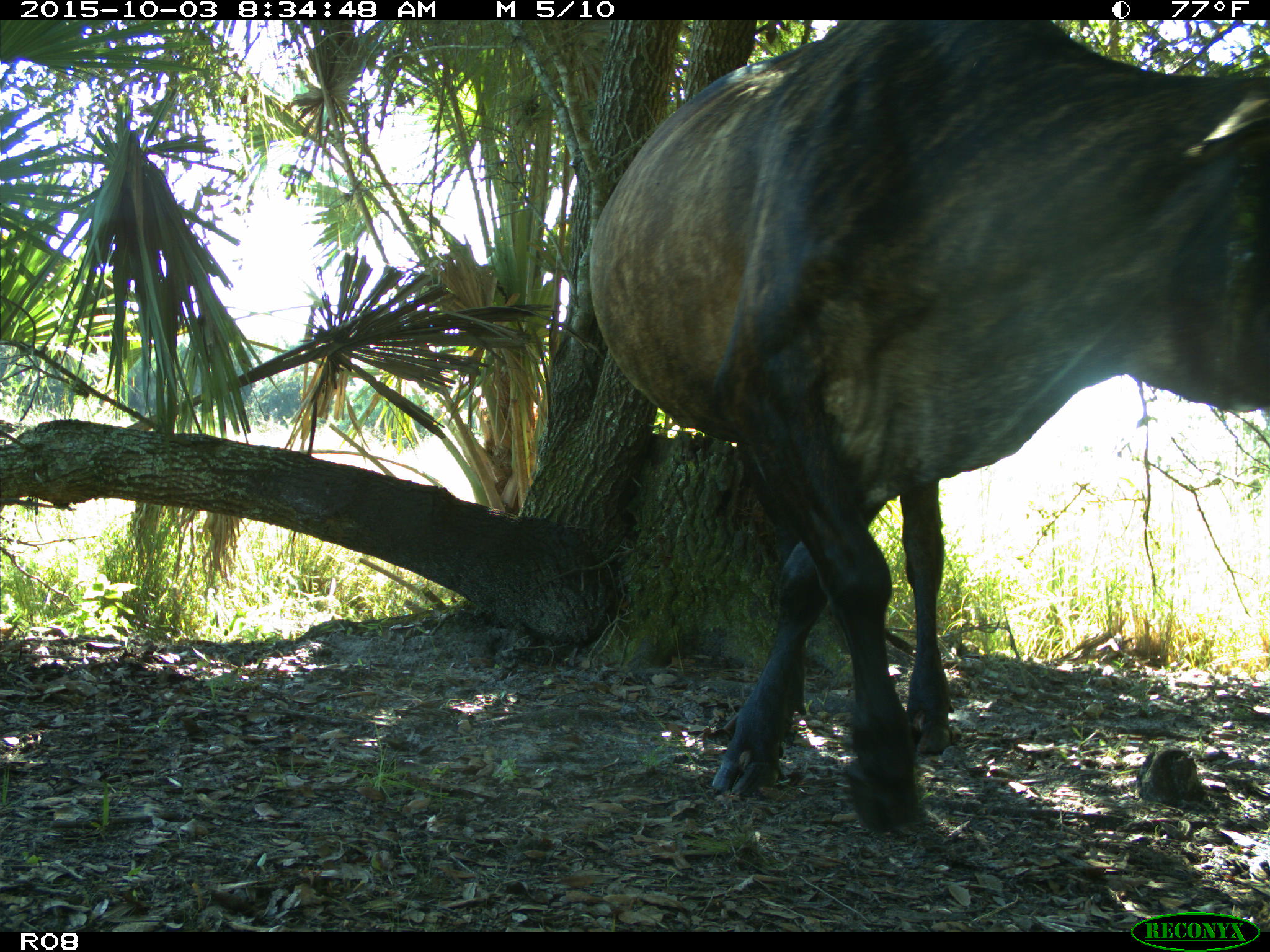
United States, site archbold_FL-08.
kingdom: Animalia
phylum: Chordata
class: Mammalia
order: Artiodactyla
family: Bovidae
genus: Bos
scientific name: Bos taurus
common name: domestic cow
Bos taurus (domestic cow).